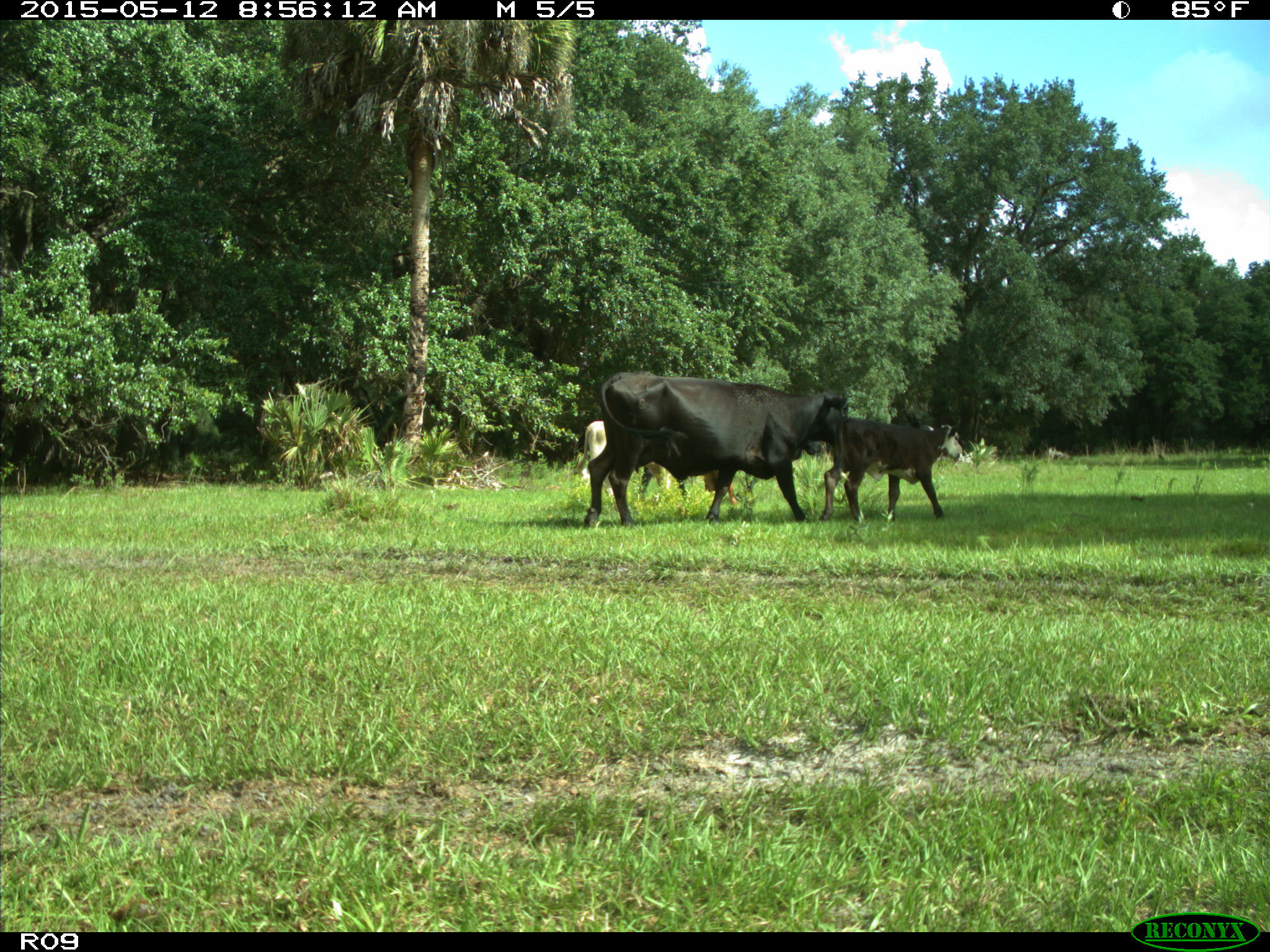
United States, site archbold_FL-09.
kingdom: Animalia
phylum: Chordata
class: Mammalia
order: Artiodactyla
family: Bovidae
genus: Bos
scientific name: Bos taurus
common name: domestic cow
Bos taurus (domestic cow).